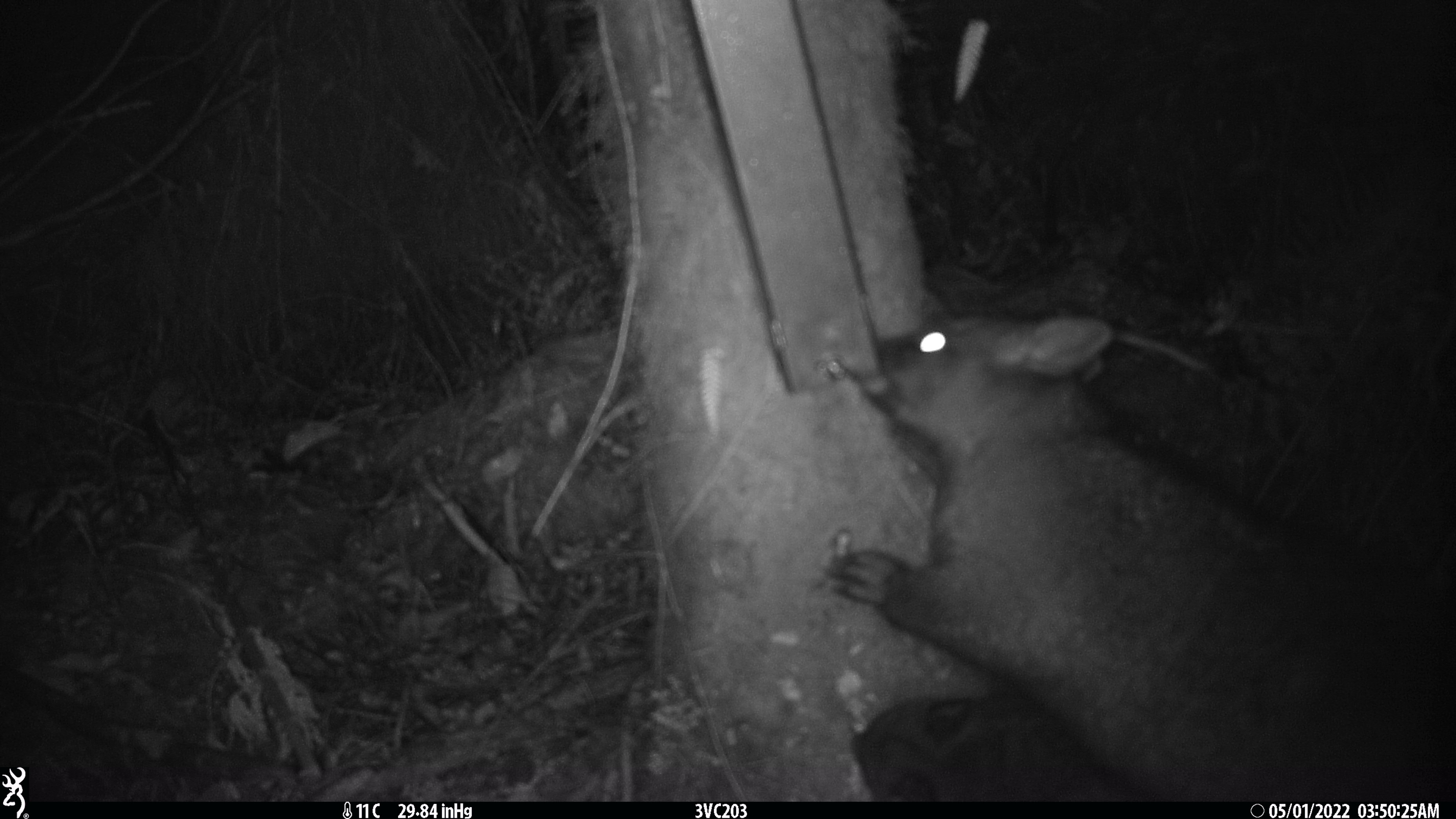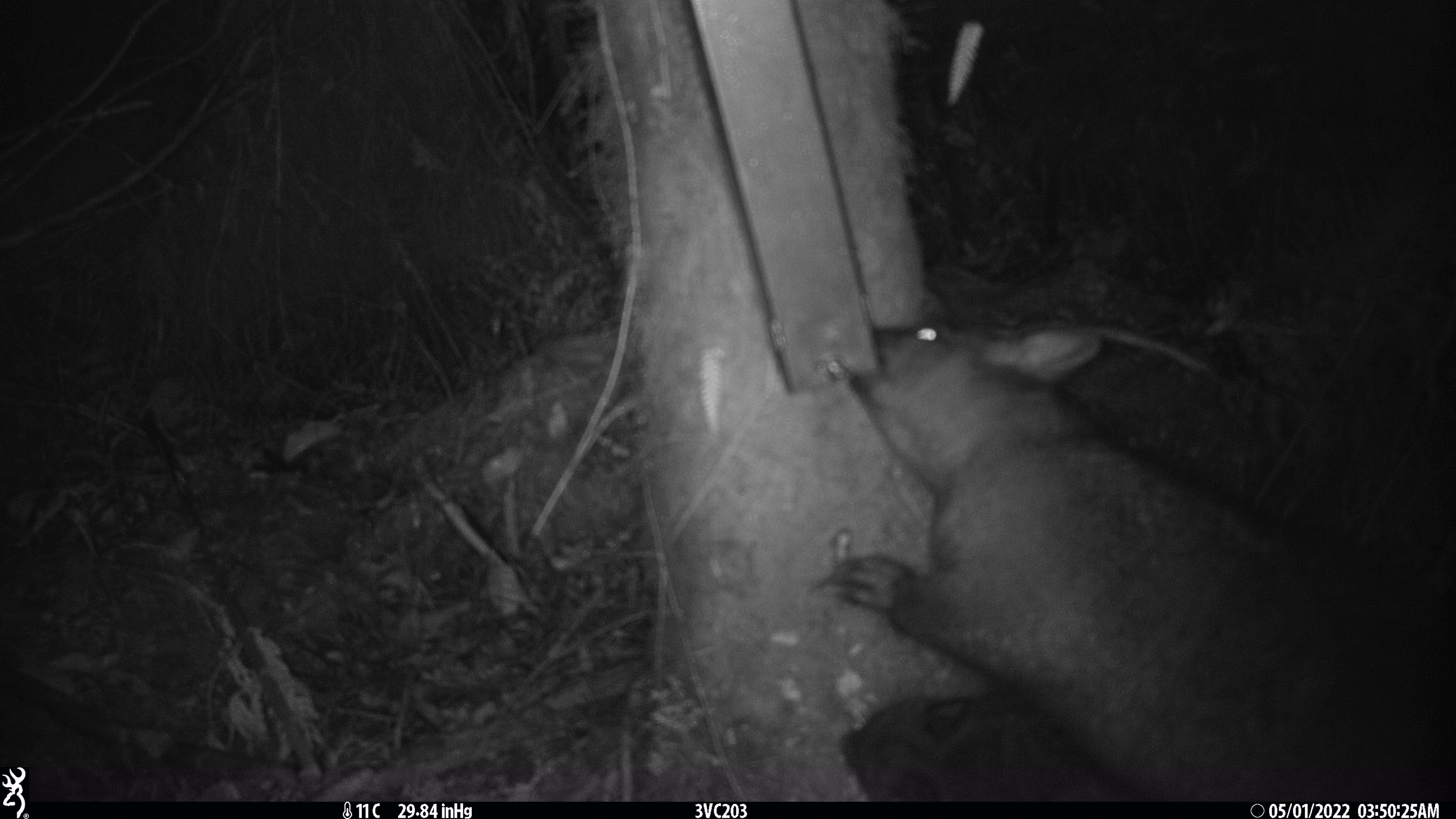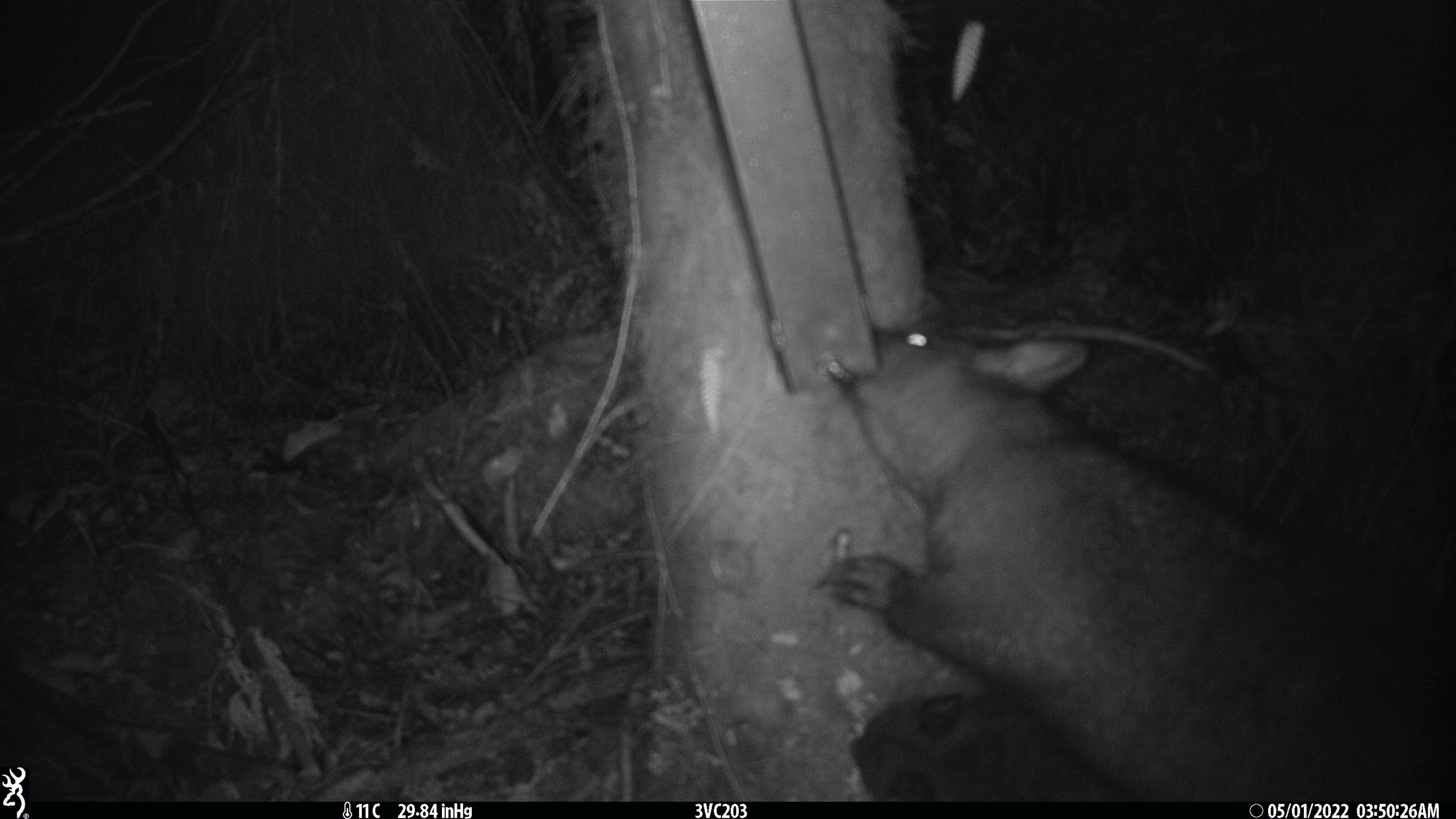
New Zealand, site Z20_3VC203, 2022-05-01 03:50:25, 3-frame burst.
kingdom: Animalia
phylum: Chordata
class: Mammalia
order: Diprotodontia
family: Phalangeridae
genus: Trichosurus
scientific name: Trichosurus vulpecula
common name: common brushtail possum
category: possum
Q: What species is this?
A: Possum (common brushtail possum) (Trichosurus vulpecula).